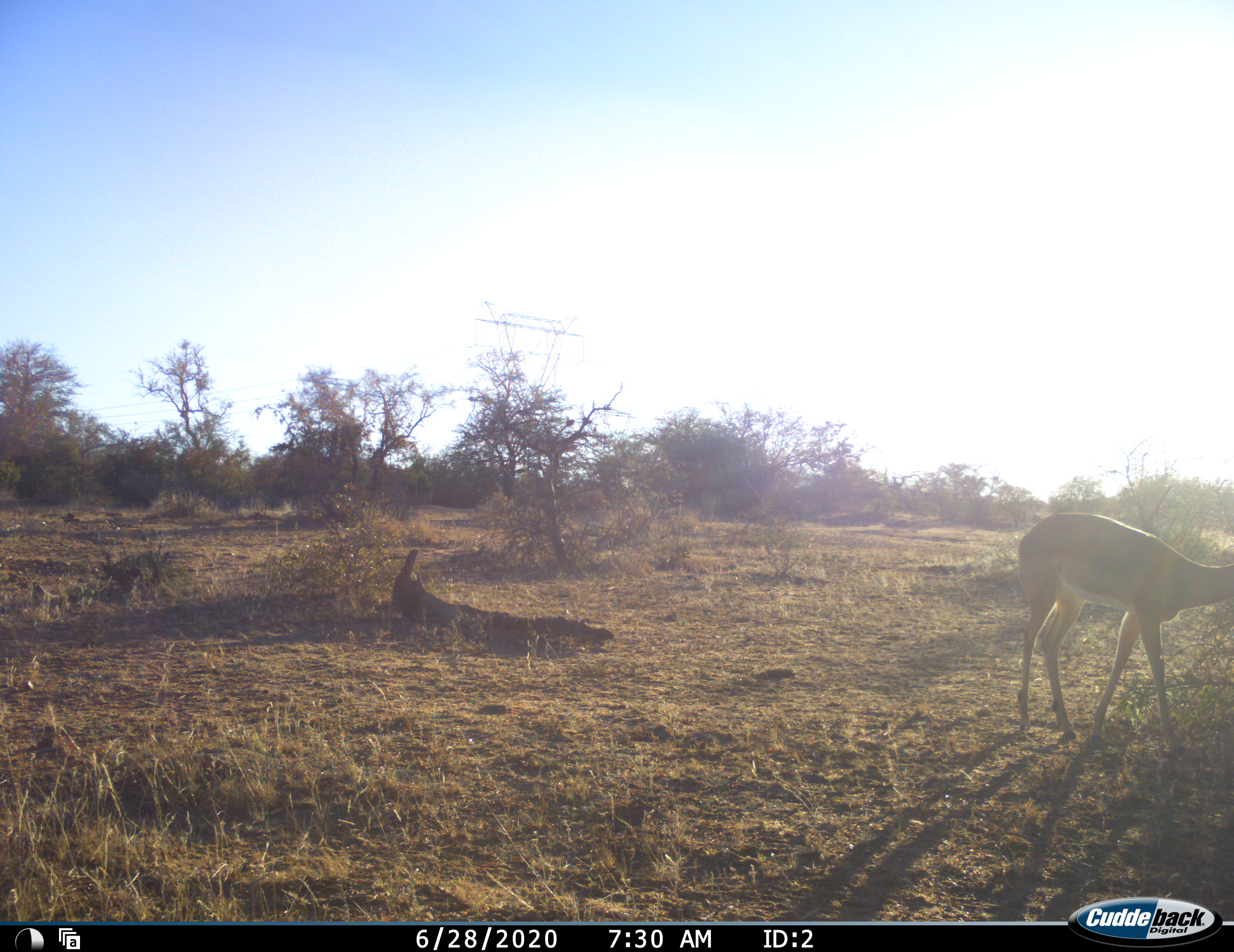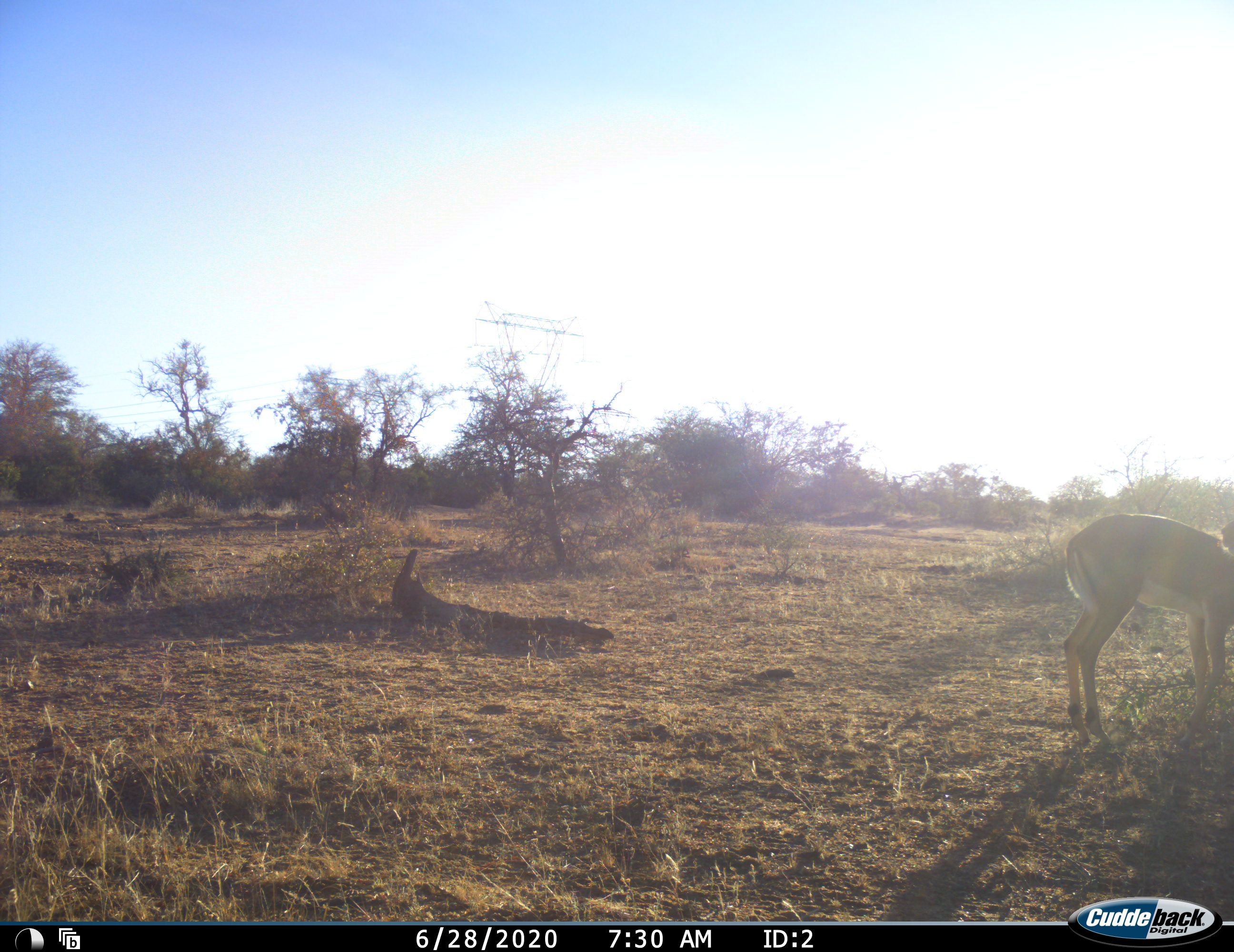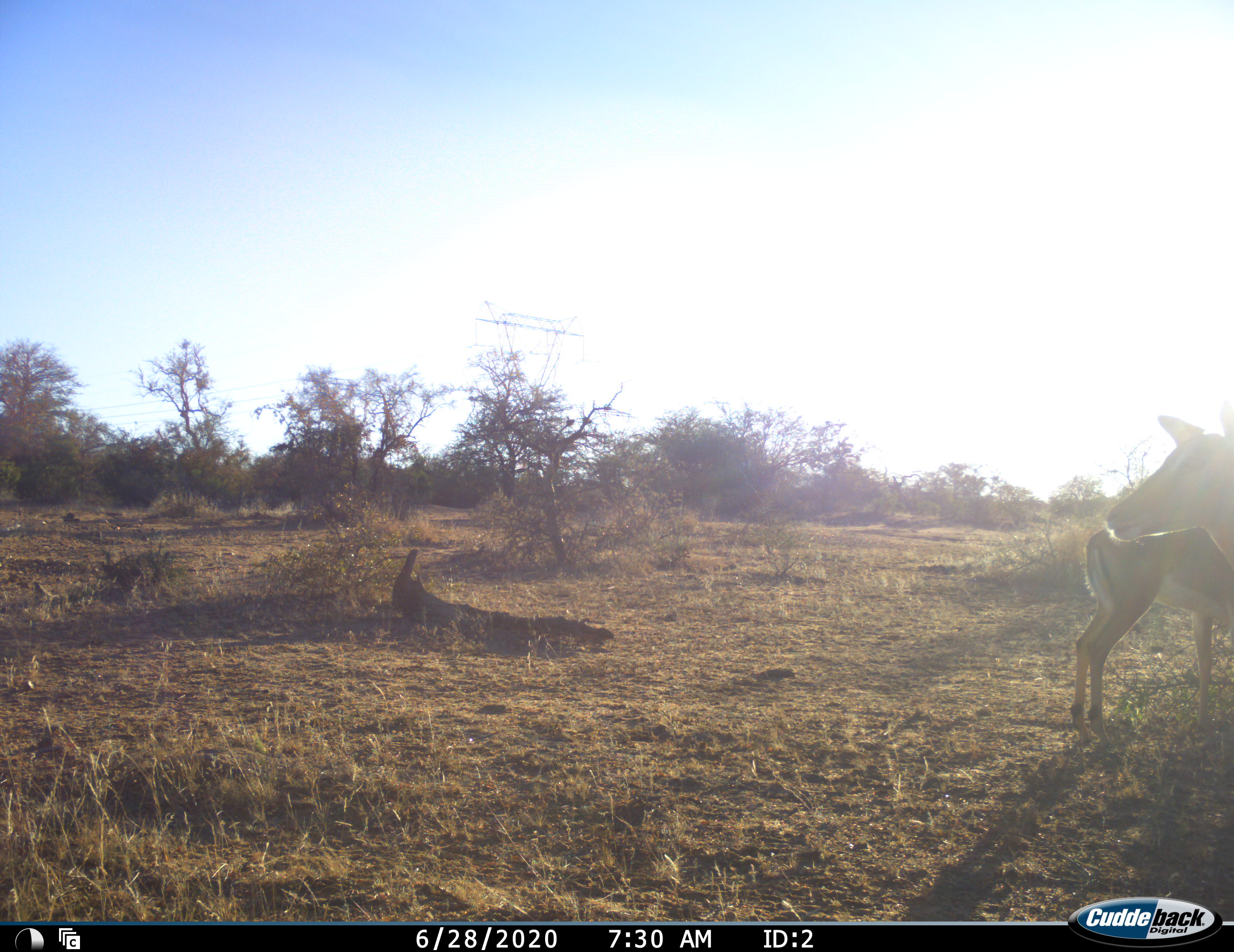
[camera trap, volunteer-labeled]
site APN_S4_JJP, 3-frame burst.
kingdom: Animalia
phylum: Chordata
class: Mammalia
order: Artiodactyla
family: Bovidae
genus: Aepyceros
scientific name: Aepyceros melampus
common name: impala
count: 2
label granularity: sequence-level